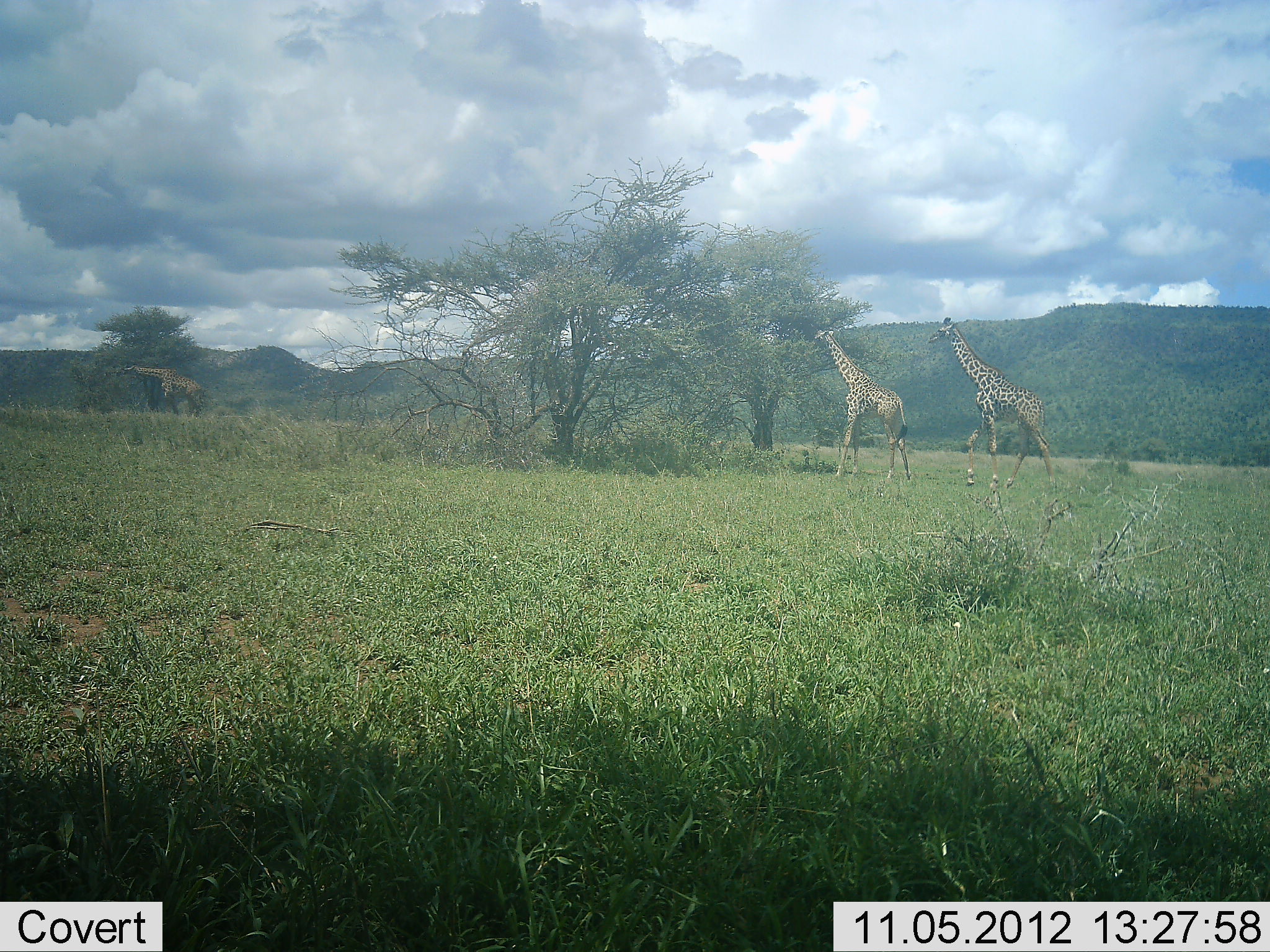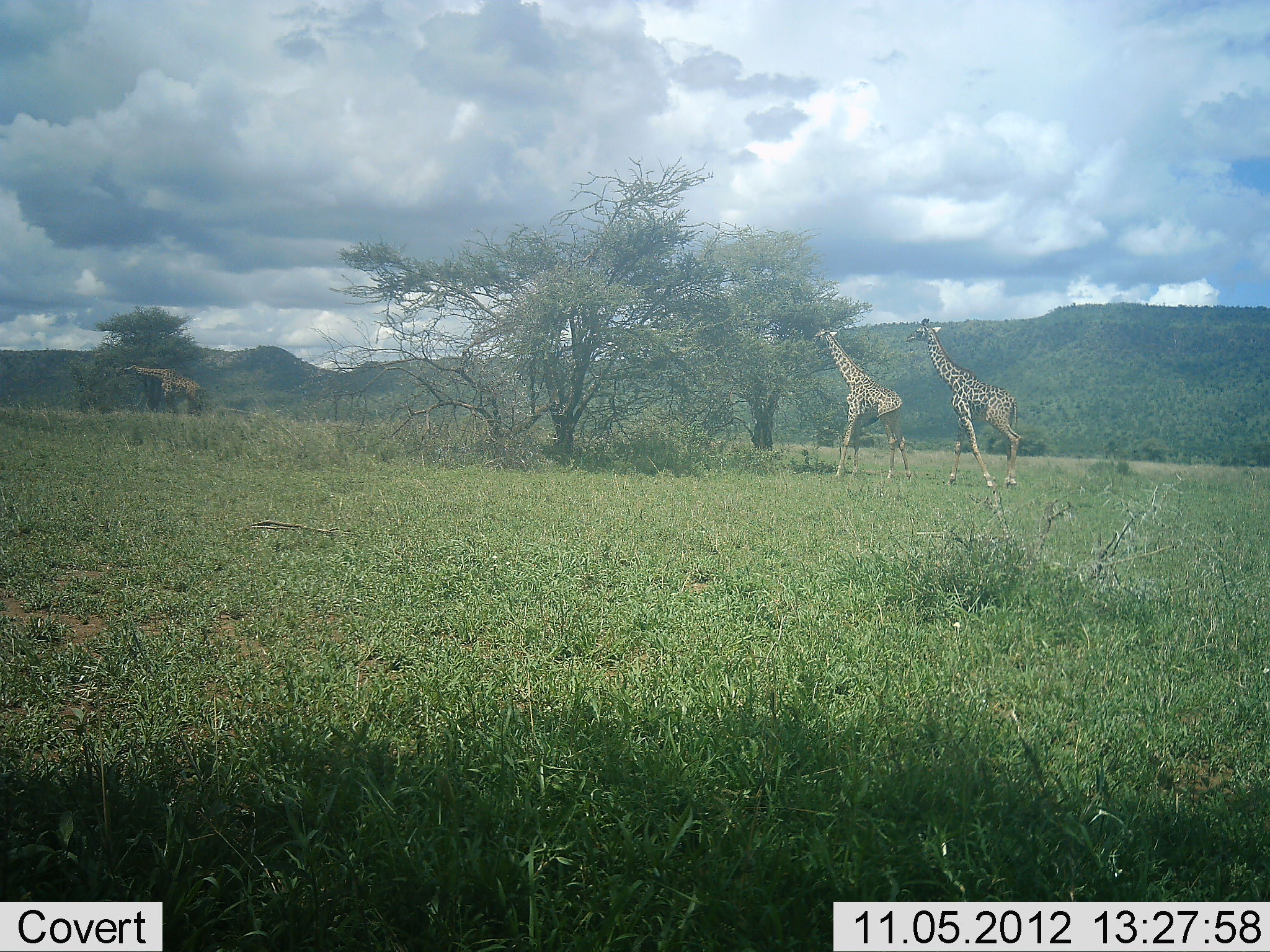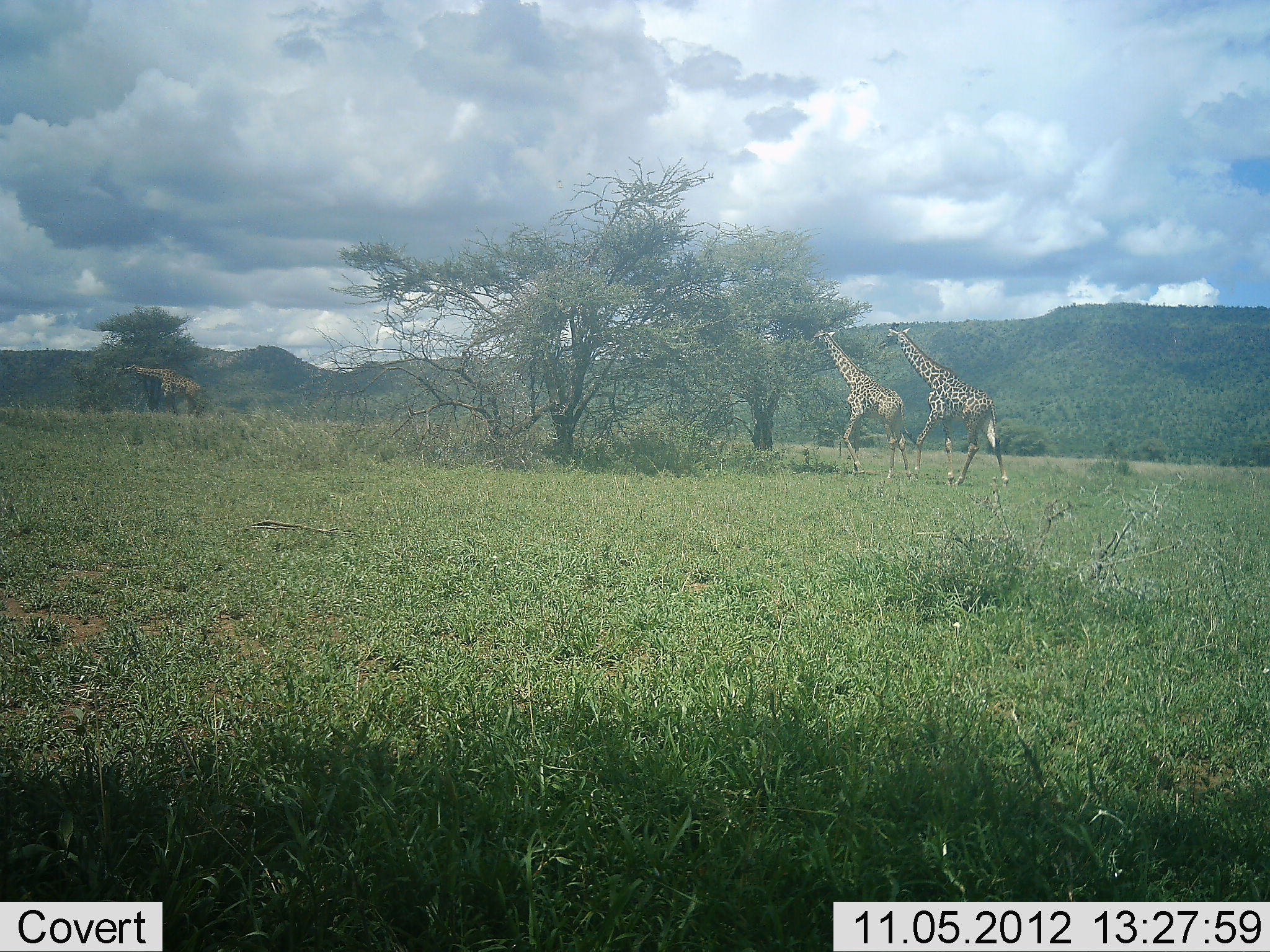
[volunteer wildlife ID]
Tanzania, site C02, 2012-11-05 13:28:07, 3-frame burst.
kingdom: Animalia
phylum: Chordata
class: Mammalia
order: Artiodactyla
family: Giraffidae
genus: Giraffa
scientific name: Giraffa camelopardalis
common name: giraffe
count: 3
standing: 40%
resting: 0%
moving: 90%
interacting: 0%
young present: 10%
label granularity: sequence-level